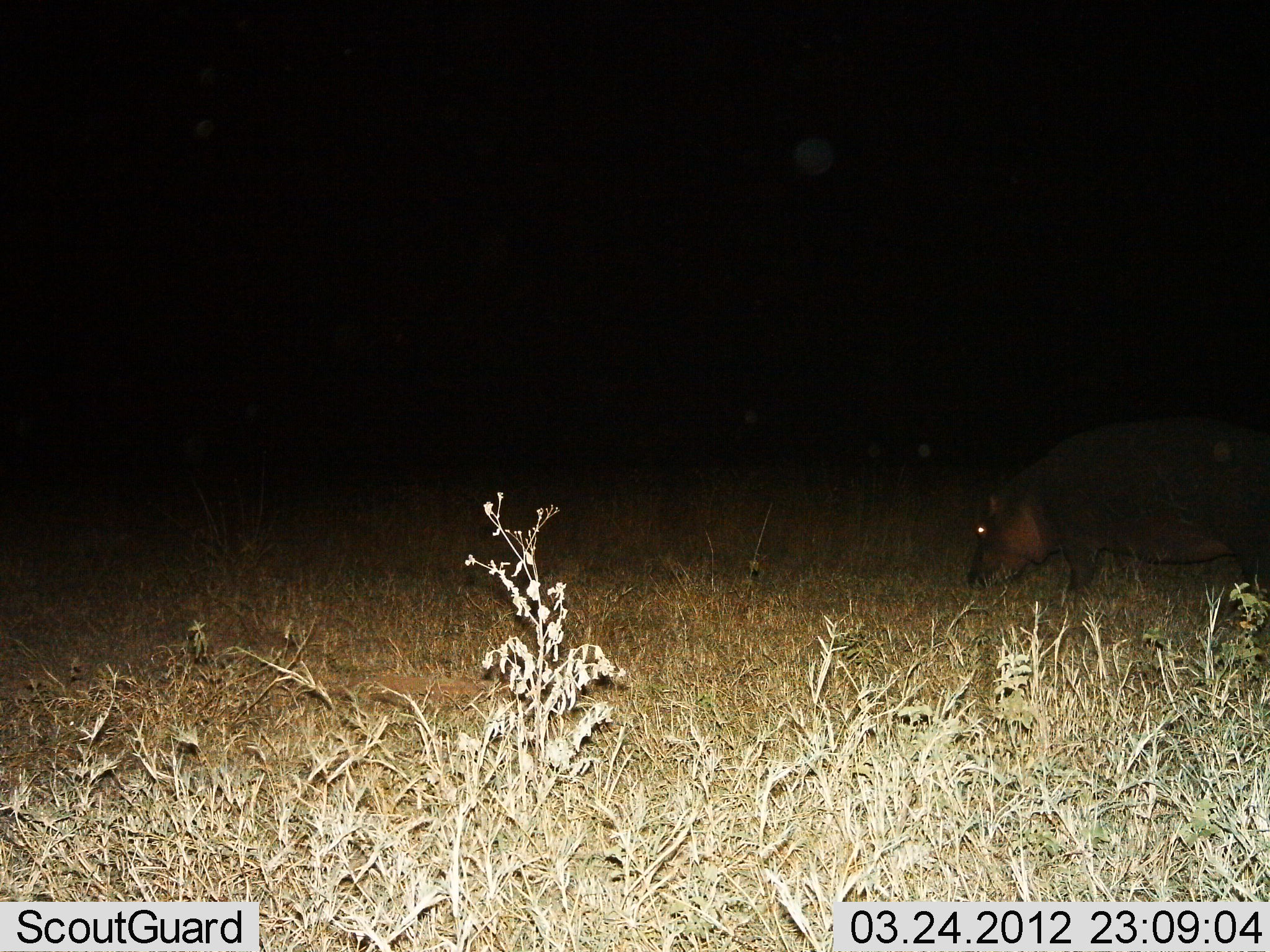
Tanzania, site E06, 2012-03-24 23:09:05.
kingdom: Animalia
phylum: Chordata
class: Mammalia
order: Artiodactyla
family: Hippopotamidae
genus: Hippopotamus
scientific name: Hippopotamus amphibius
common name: hippopotamus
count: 1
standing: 30%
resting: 0%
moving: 9%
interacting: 0%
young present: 0%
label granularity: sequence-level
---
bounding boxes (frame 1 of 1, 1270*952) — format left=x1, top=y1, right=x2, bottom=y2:
animal: left=961, top=414, right=1270, bottom=597